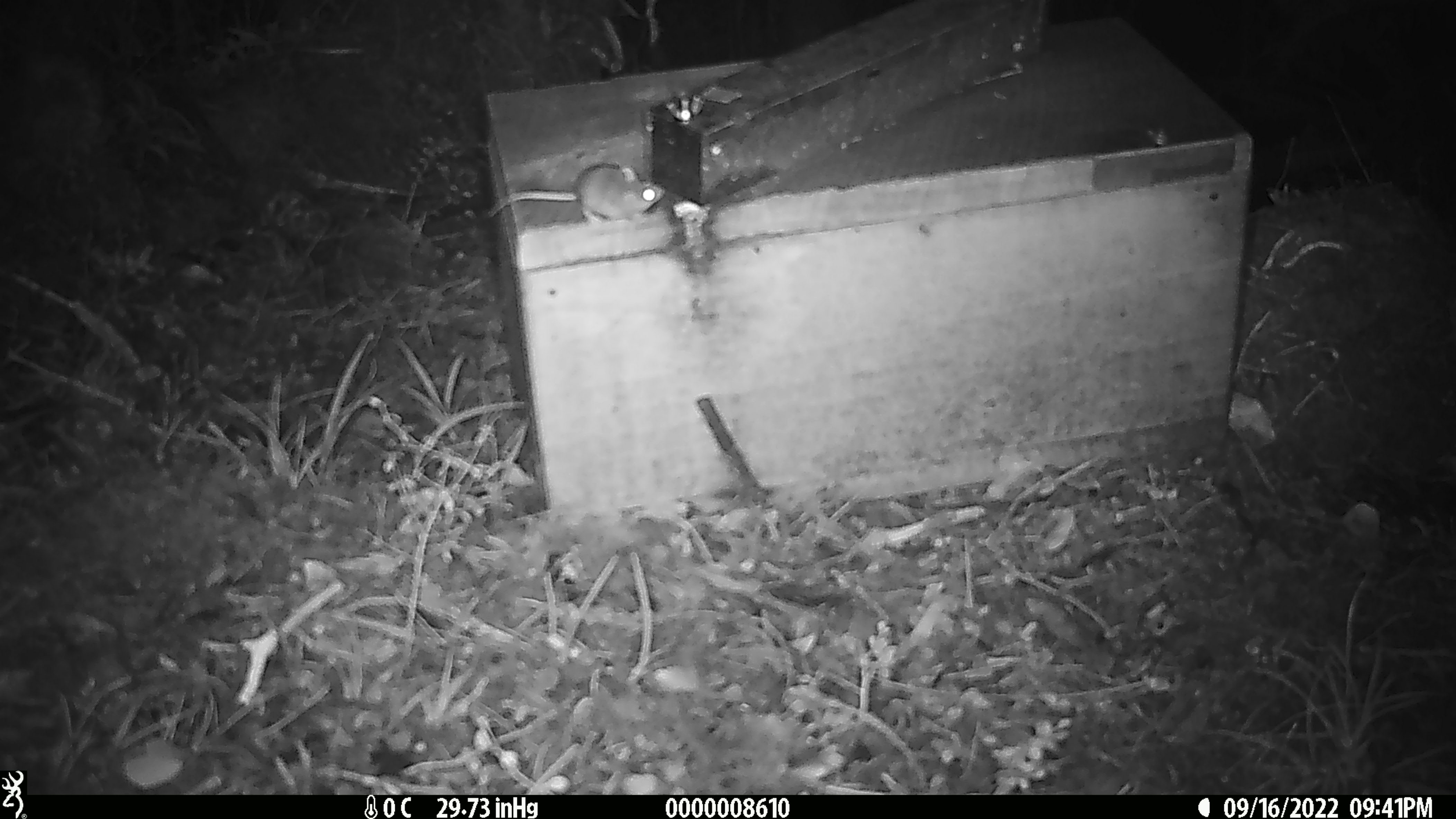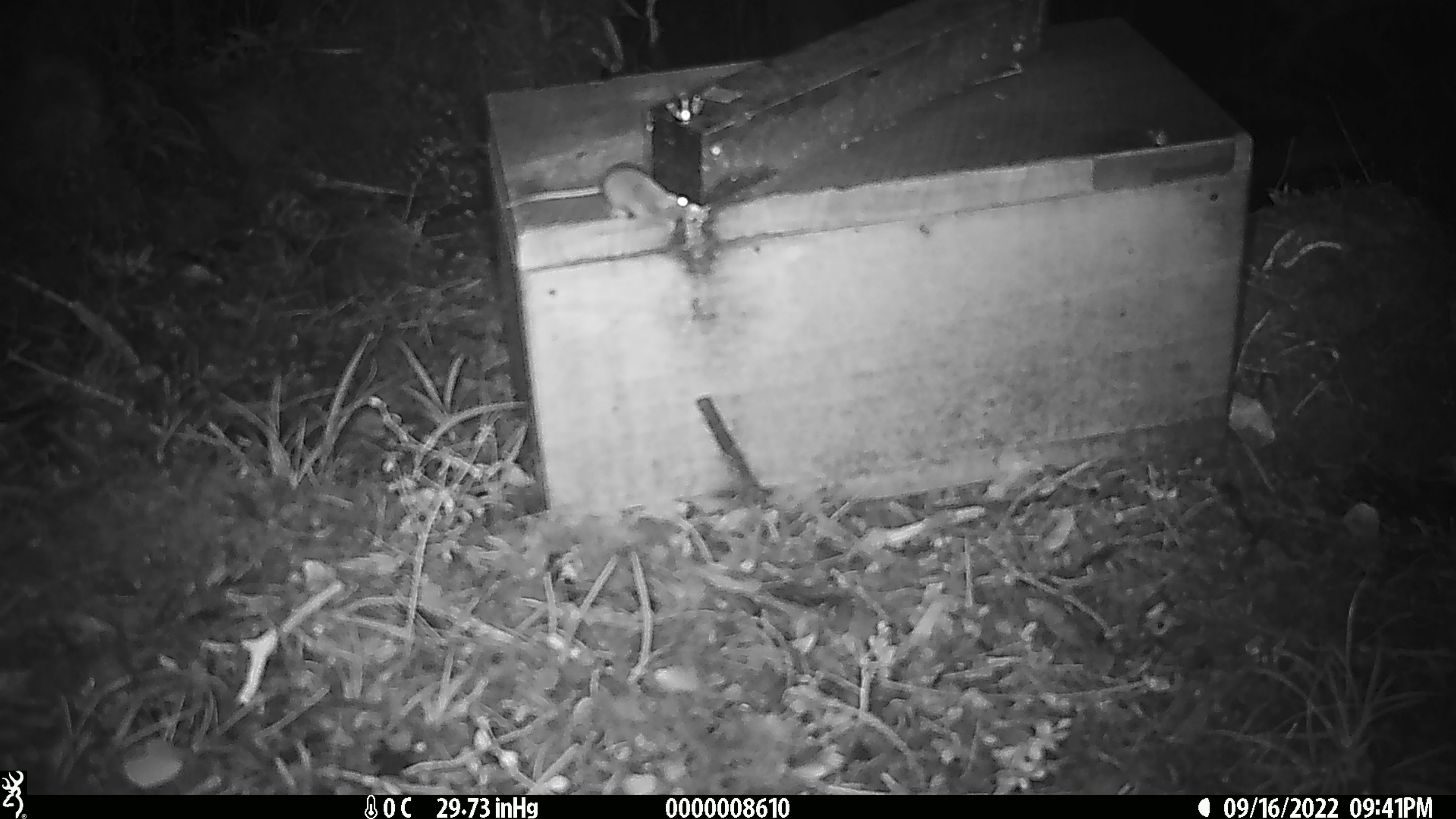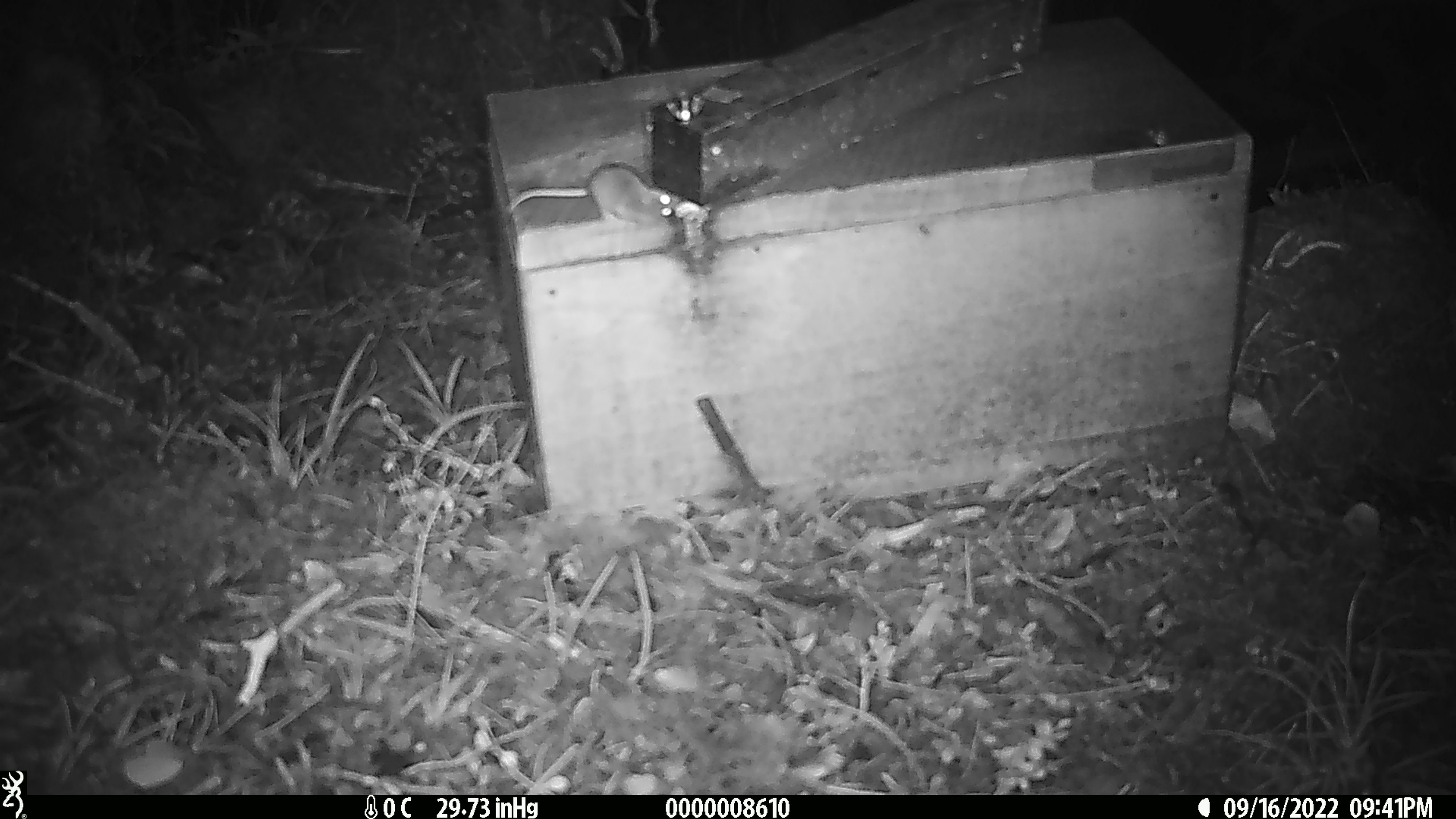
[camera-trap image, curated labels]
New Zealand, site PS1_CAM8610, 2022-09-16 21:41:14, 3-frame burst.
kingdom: Animalia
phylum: Chordata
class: Mammalia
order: Rodentia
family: Muridae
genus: Mus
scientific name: Mus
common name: mouse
Mouse (Mus).